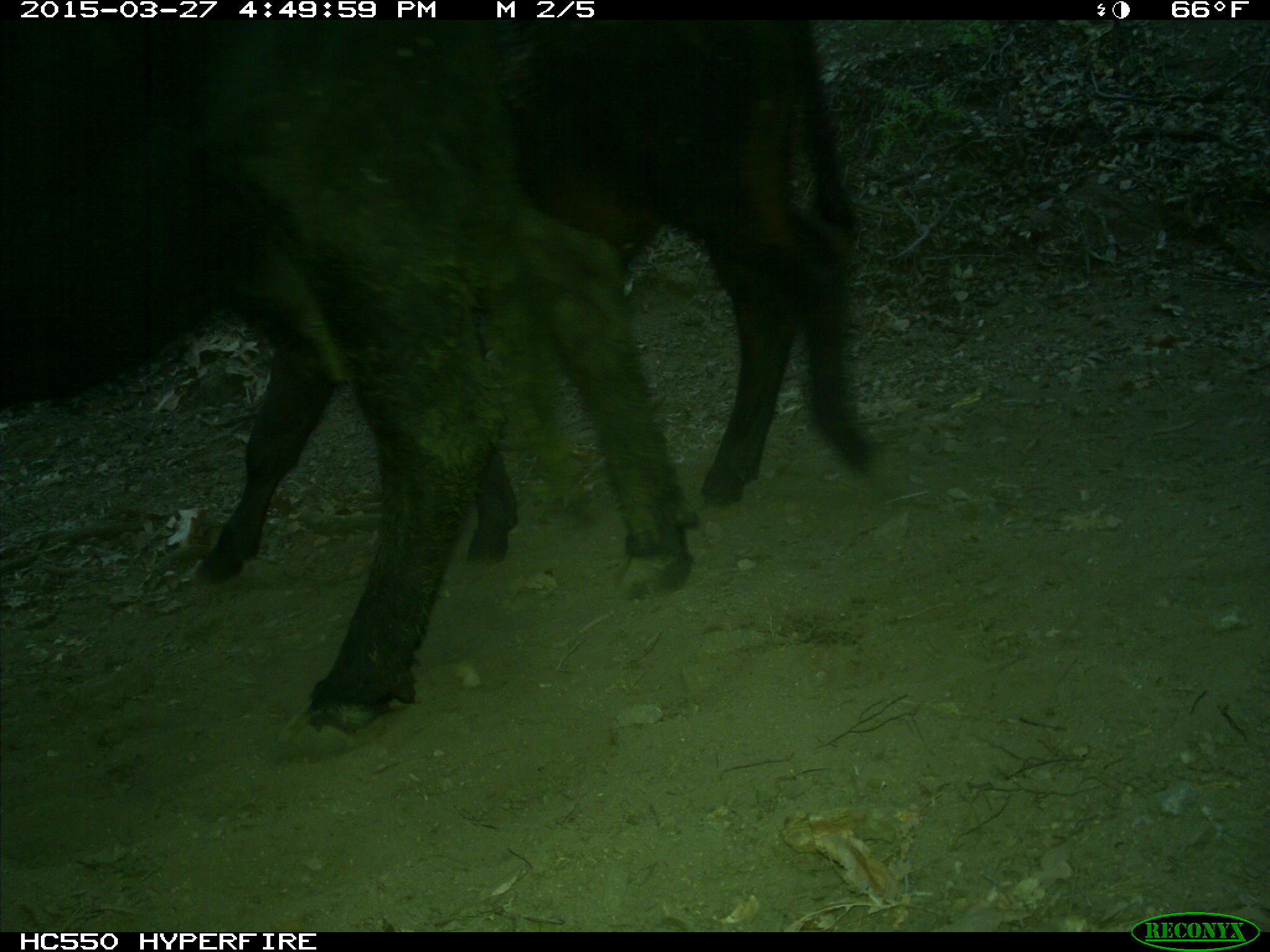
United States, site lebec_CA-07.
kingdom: Animalia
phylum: Chordata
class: Mammalia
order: Artiodactyla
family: Bovidae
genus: Bos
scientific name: Bos taurus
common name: domestic cow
Bos taurus (domestic cow).